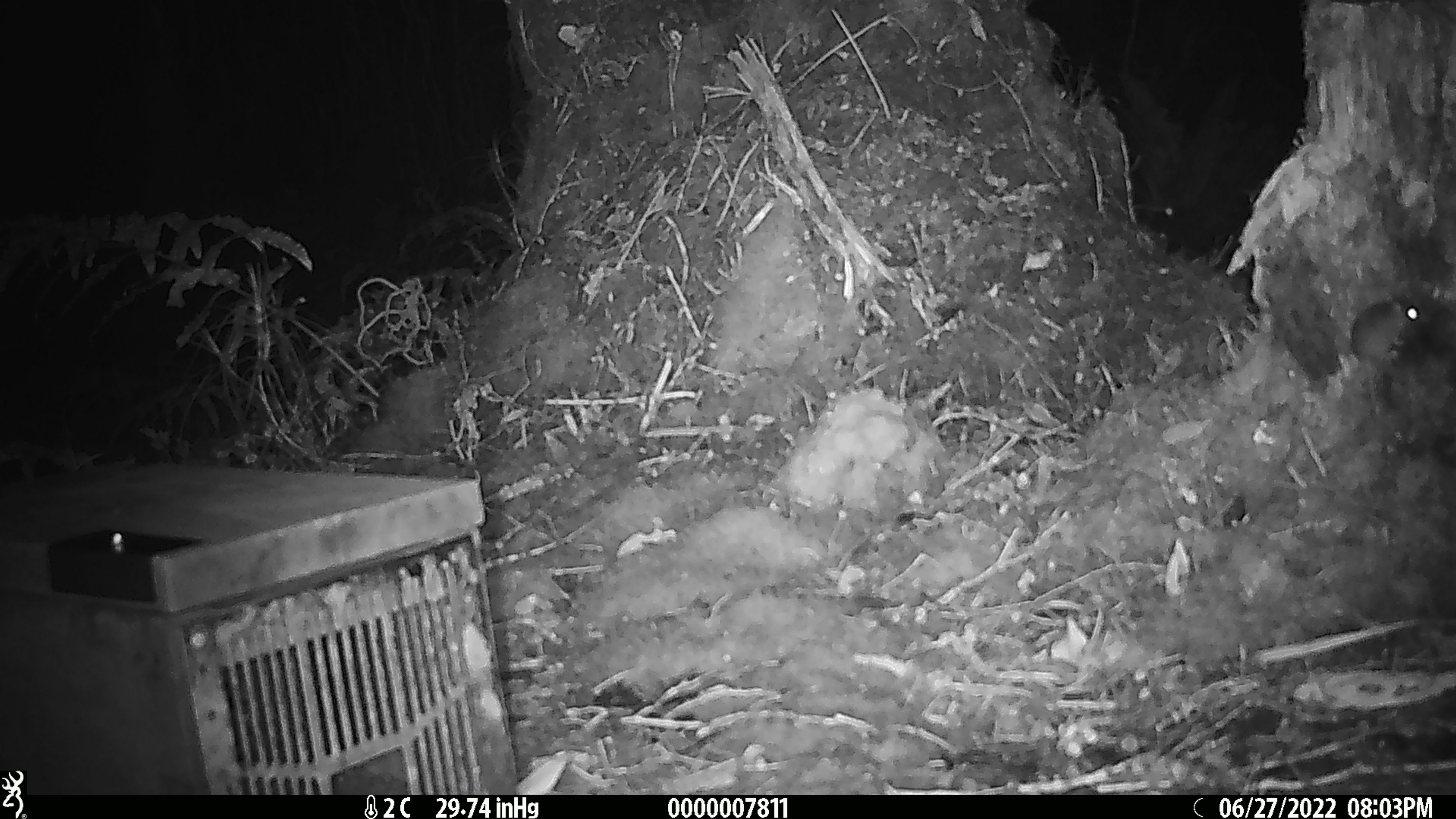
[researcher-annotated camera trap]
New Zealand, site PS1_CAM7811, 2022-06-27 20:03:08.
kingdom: Animalia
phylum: Chordata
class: Mammalia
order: Rodentia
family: Muridae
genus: Mus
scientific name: Mus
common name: mouse